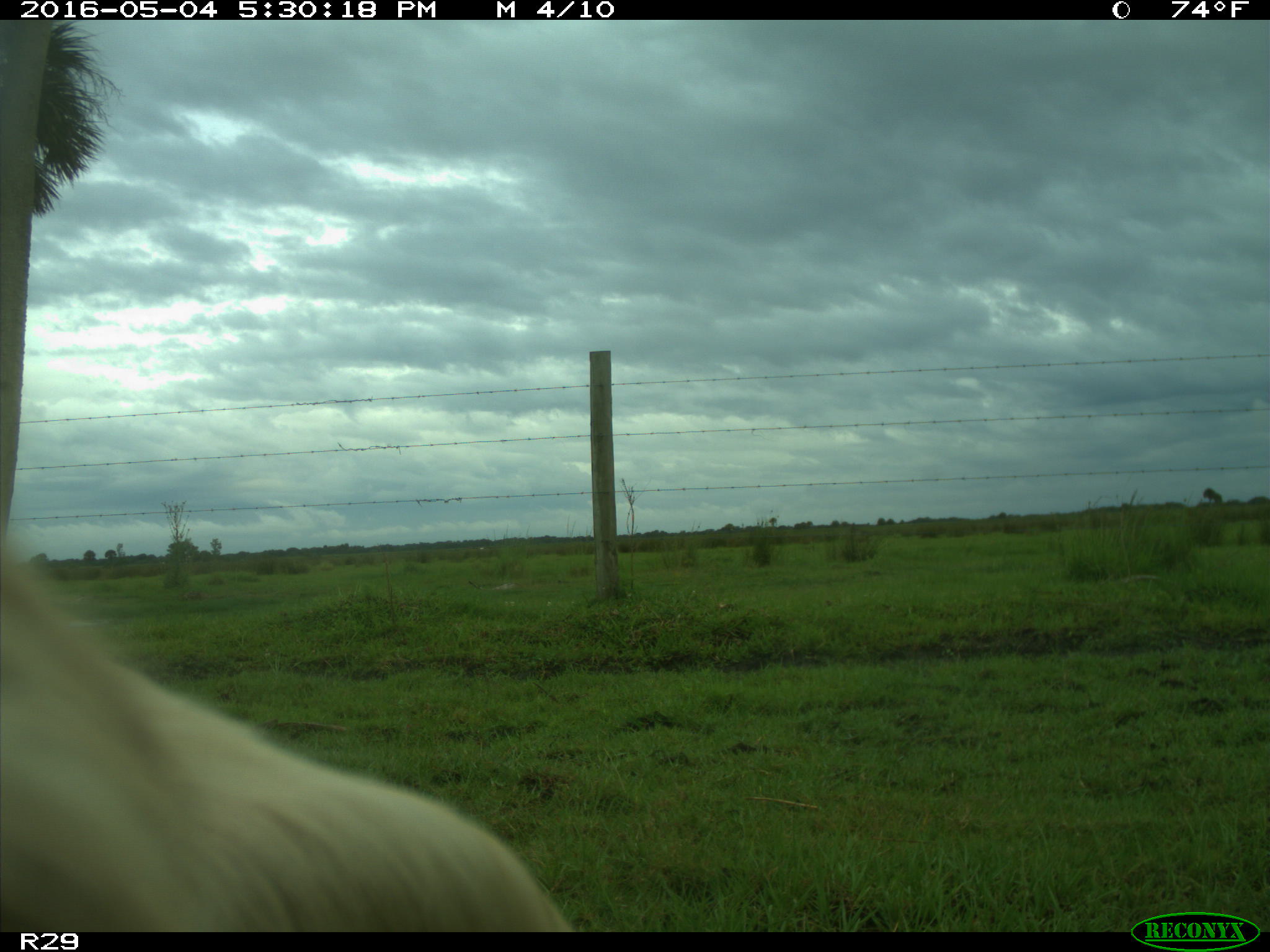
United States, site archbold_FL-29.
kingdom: Animalia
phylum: Chordata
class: Mammalia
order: Artiodactyla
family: Bovidae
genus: Bos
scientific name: Bos taurus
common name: domestic cow